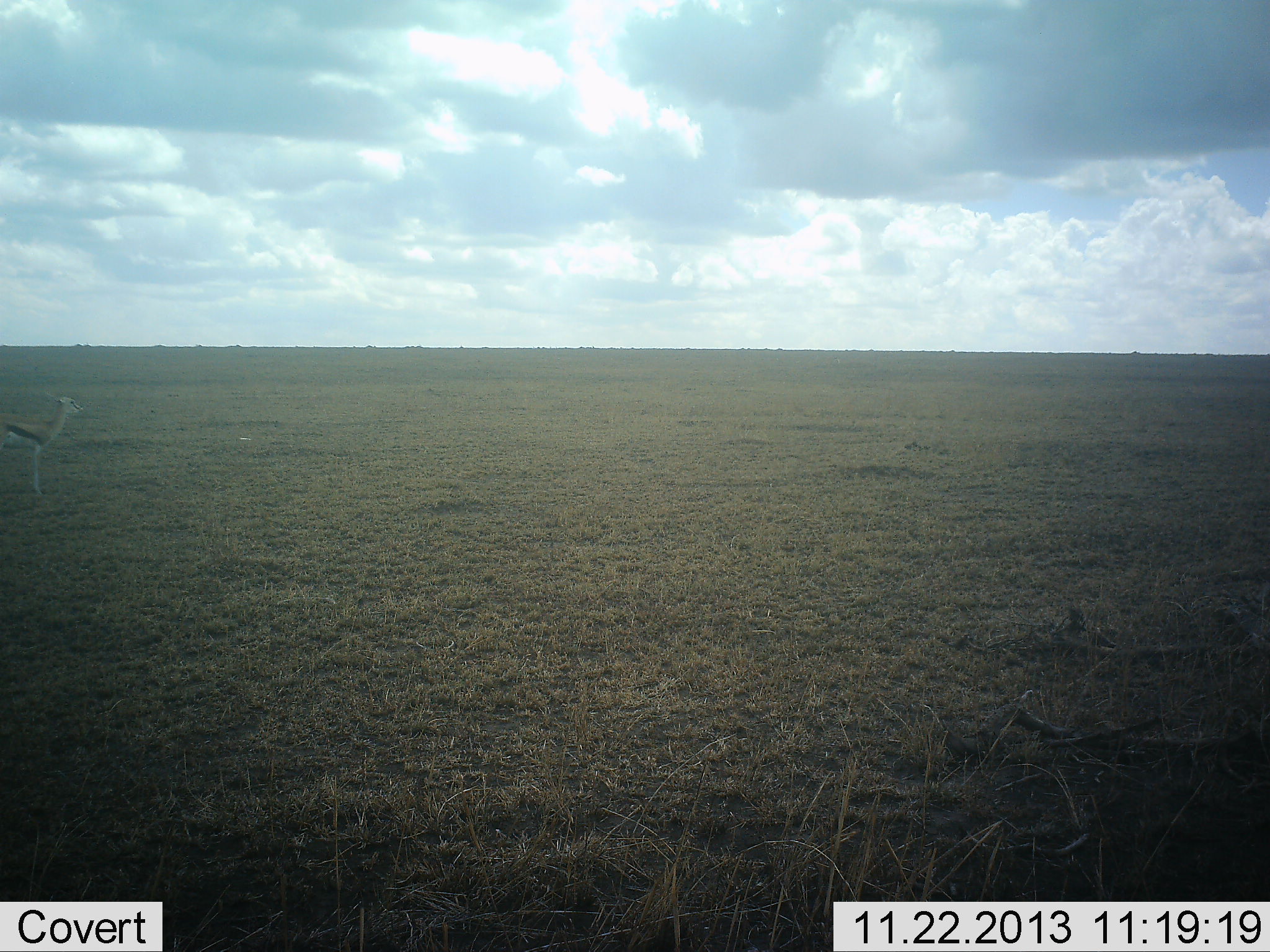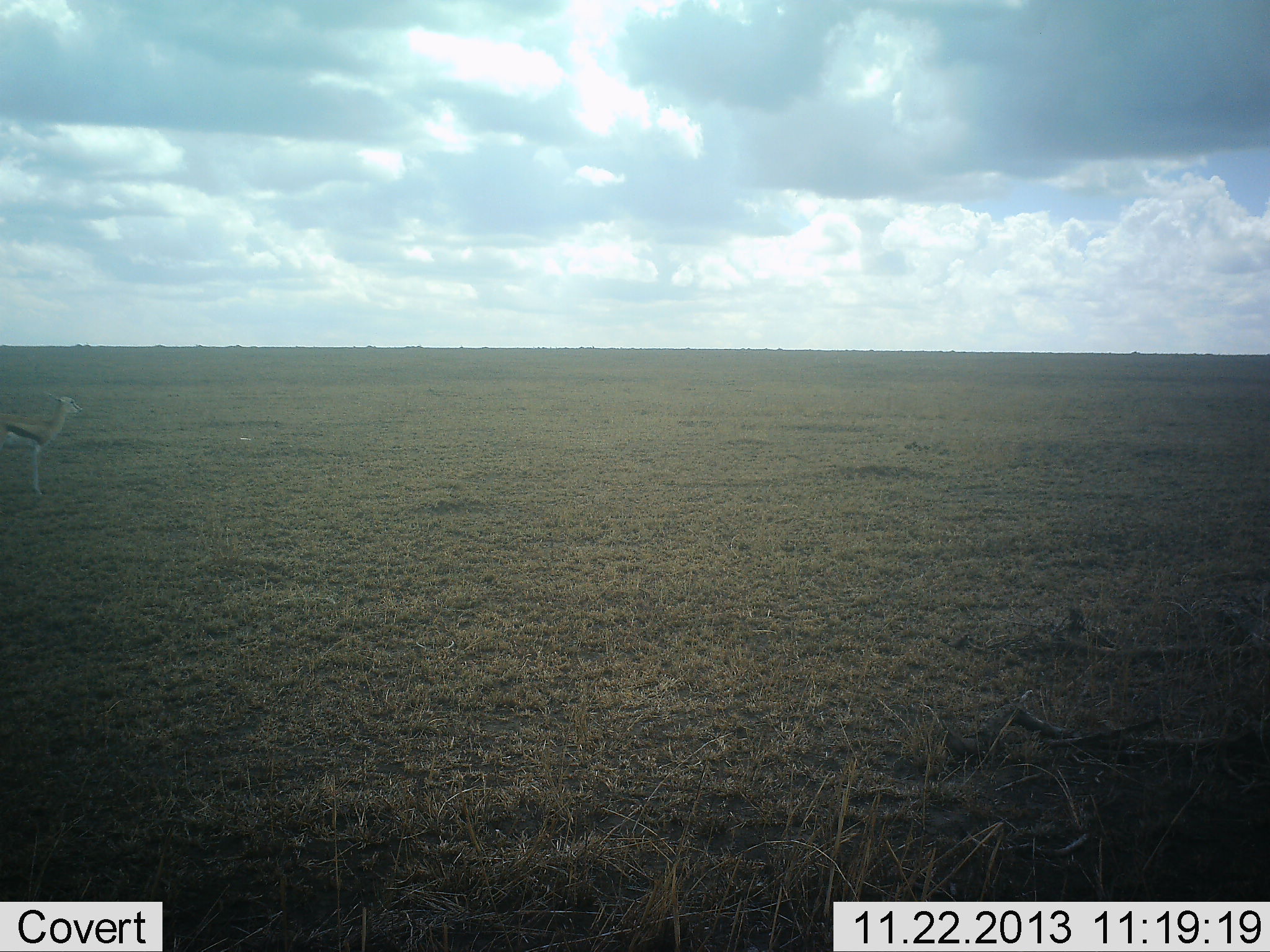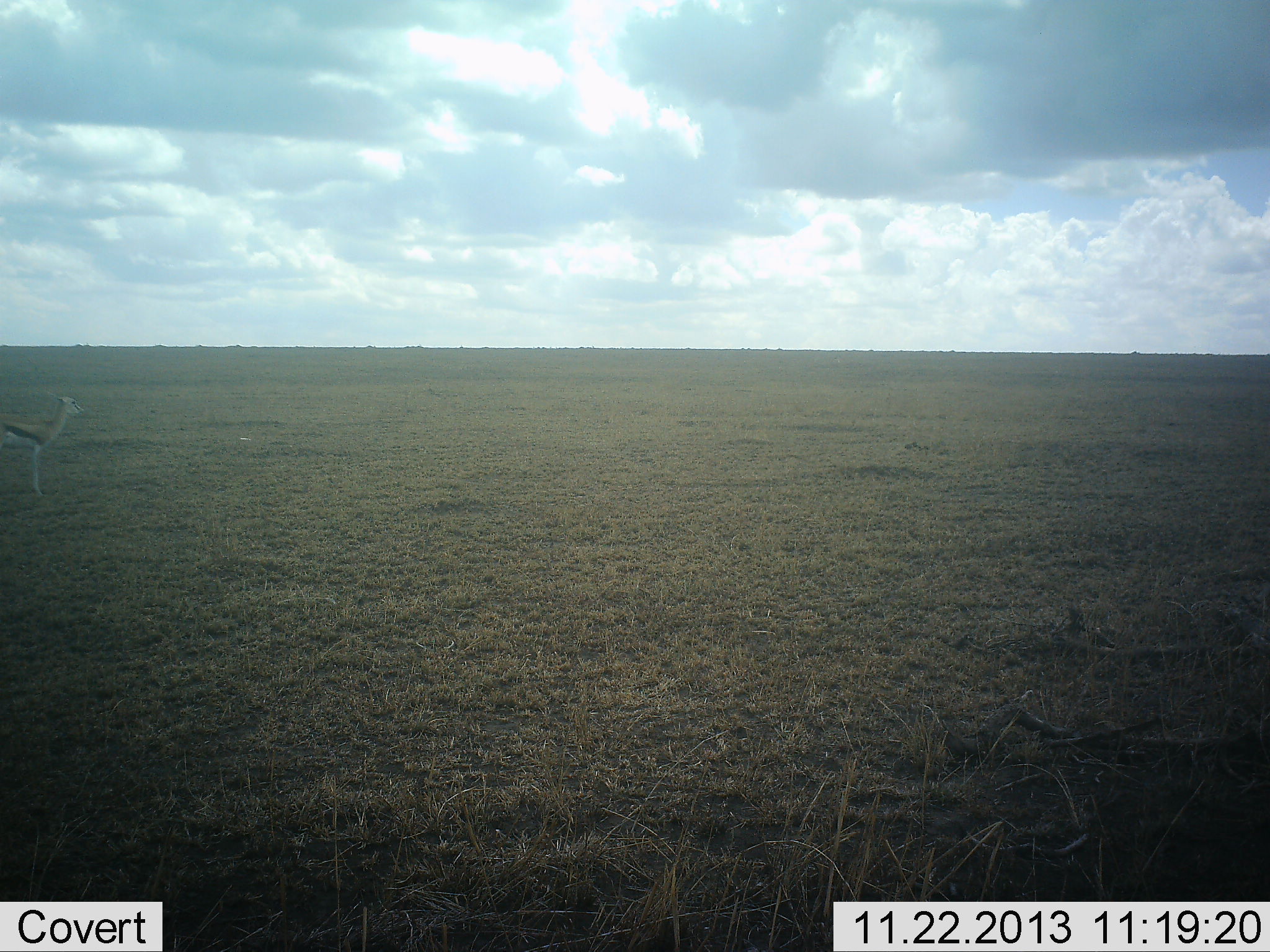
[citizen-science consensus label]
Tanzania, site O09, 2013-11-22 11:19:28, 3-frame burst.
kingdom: Animalia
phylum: Chordata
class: Mammalia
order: Artiodactyla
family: Bovidae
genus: Eudorcas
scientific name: Eudorcas thomsonii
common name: thomson's gazelle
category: gazellethomsons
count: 1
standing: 90%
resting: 0%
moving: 10%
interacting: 0%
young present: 0%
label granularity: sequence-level